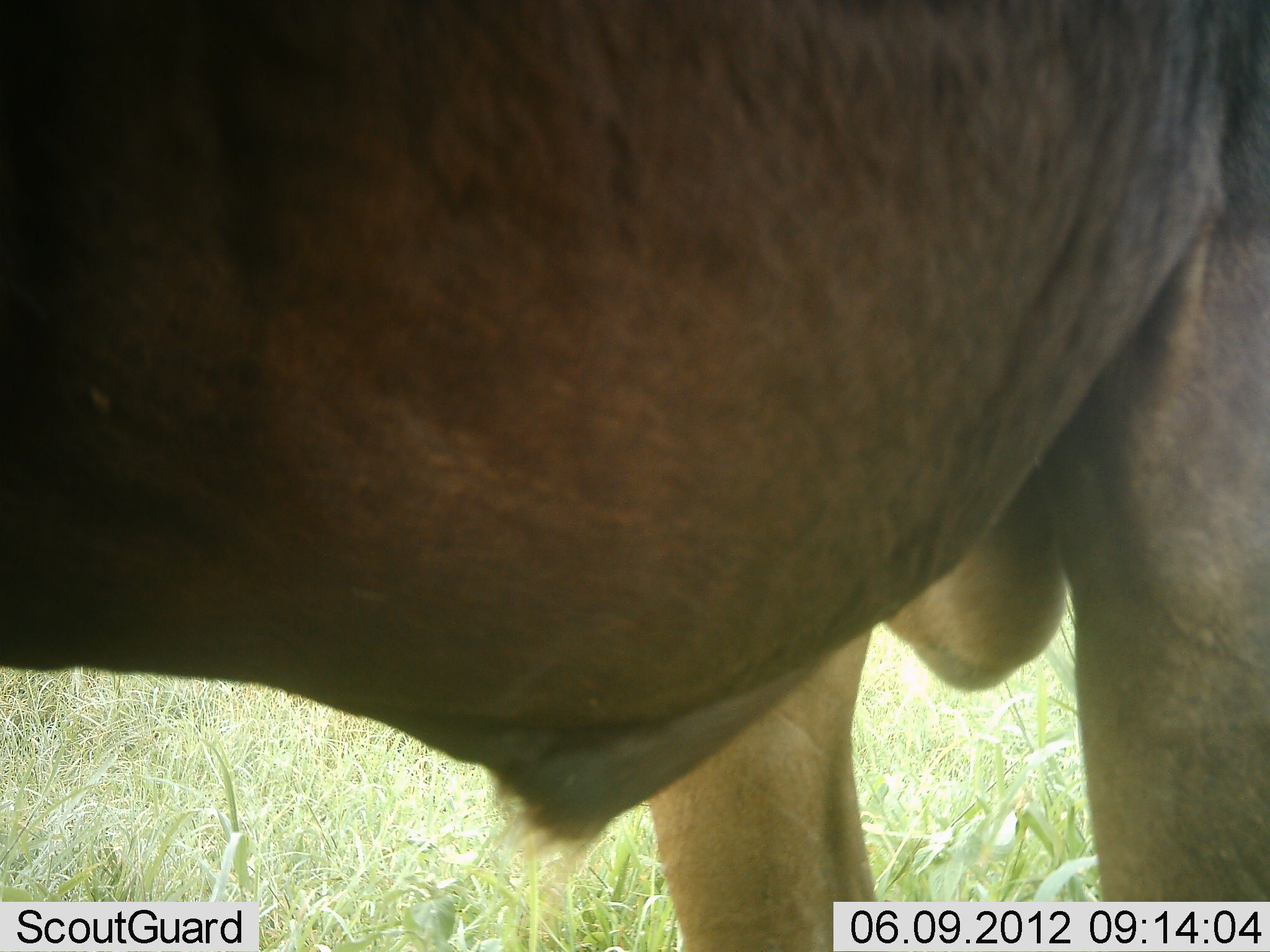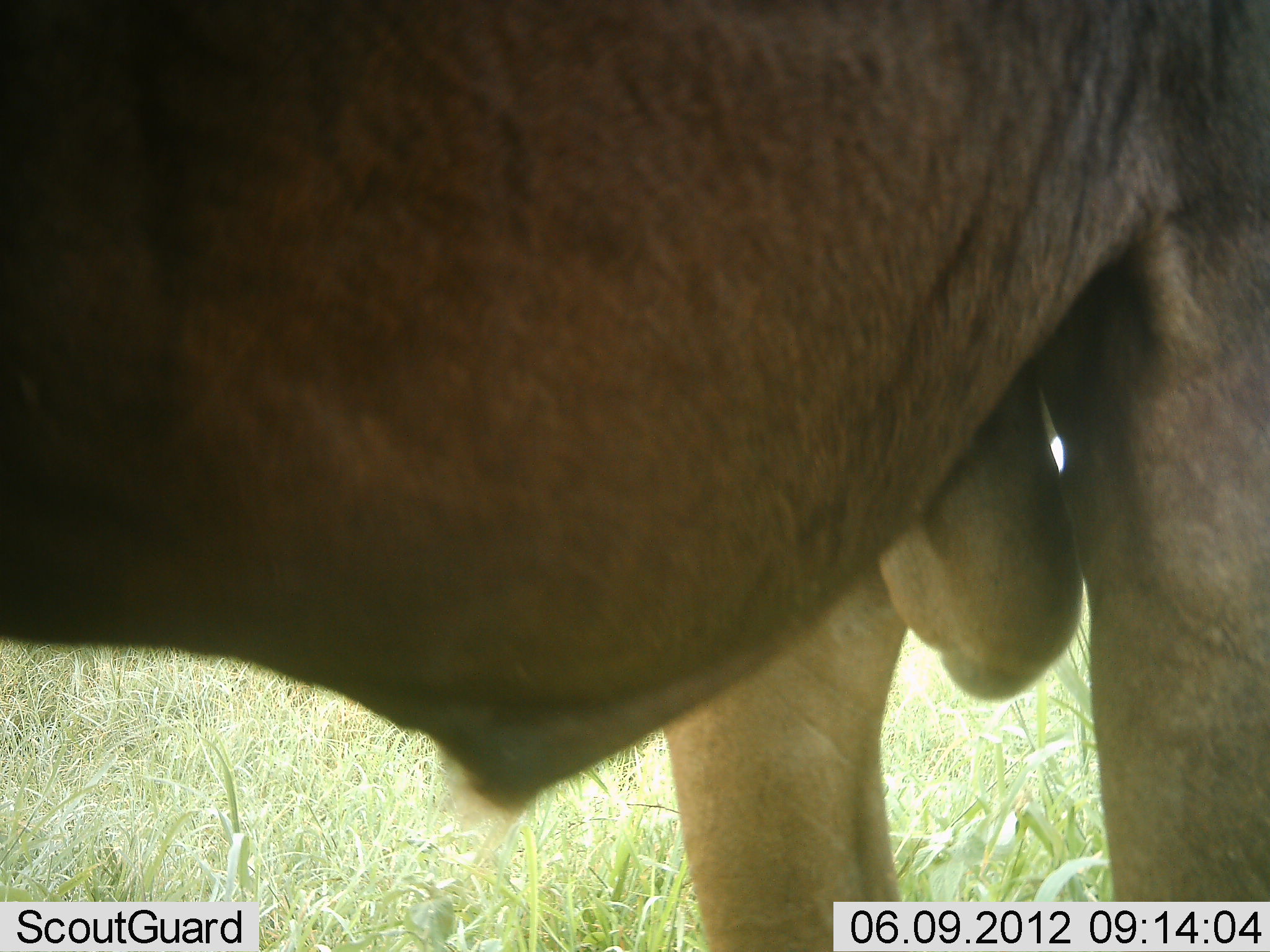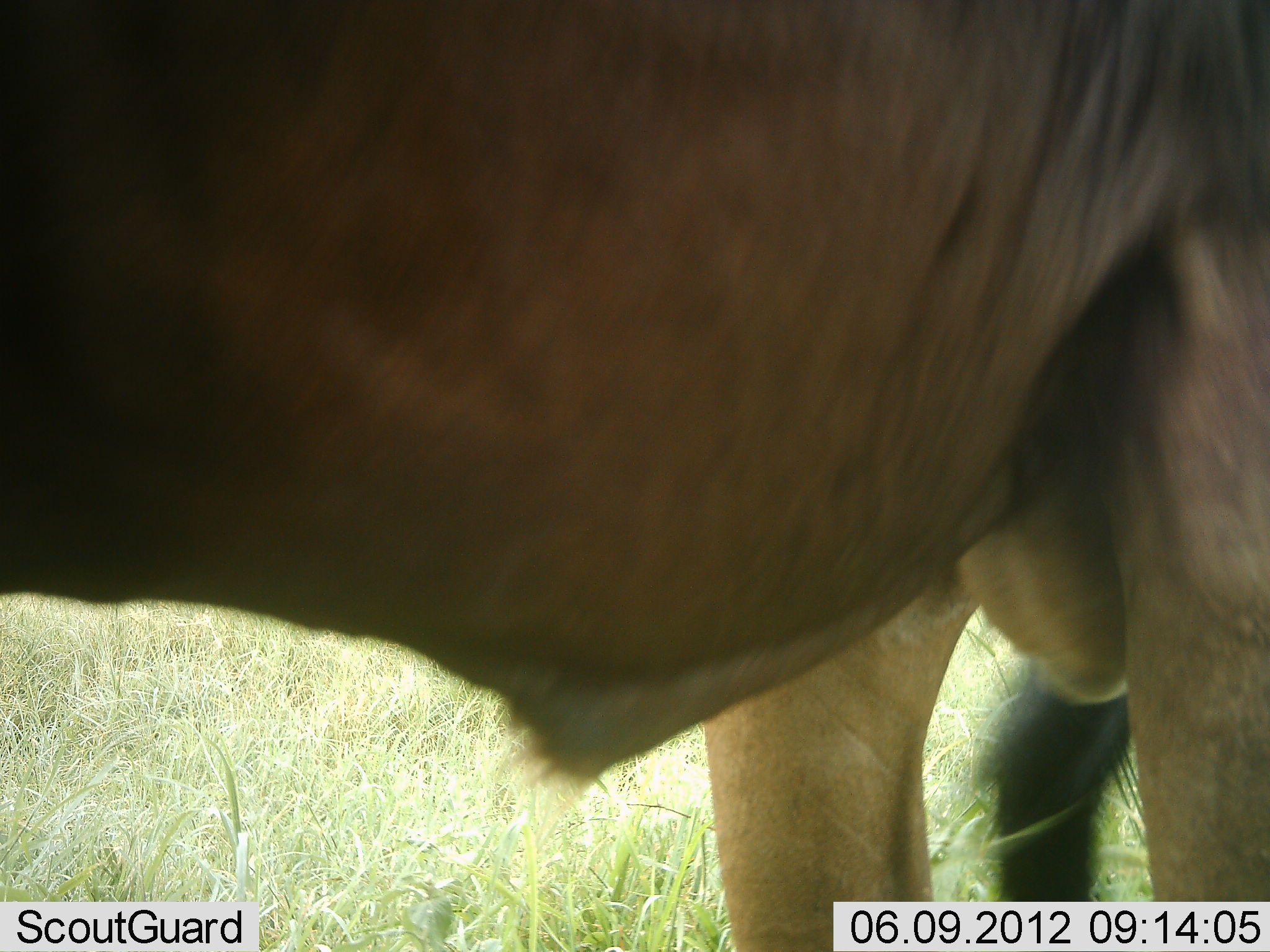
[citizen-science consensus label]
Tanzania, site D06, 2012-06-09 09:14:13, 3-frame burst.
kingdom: Animalia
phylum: Chordata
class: Mammalia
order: Artiodactyla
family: Bovidae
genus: Connochaetes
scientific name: Connochaetes taurinus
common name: blue wildebeest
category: wildebeest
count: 1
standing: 100%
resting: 0%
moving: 0%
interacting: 0%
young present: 0%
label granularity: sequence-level